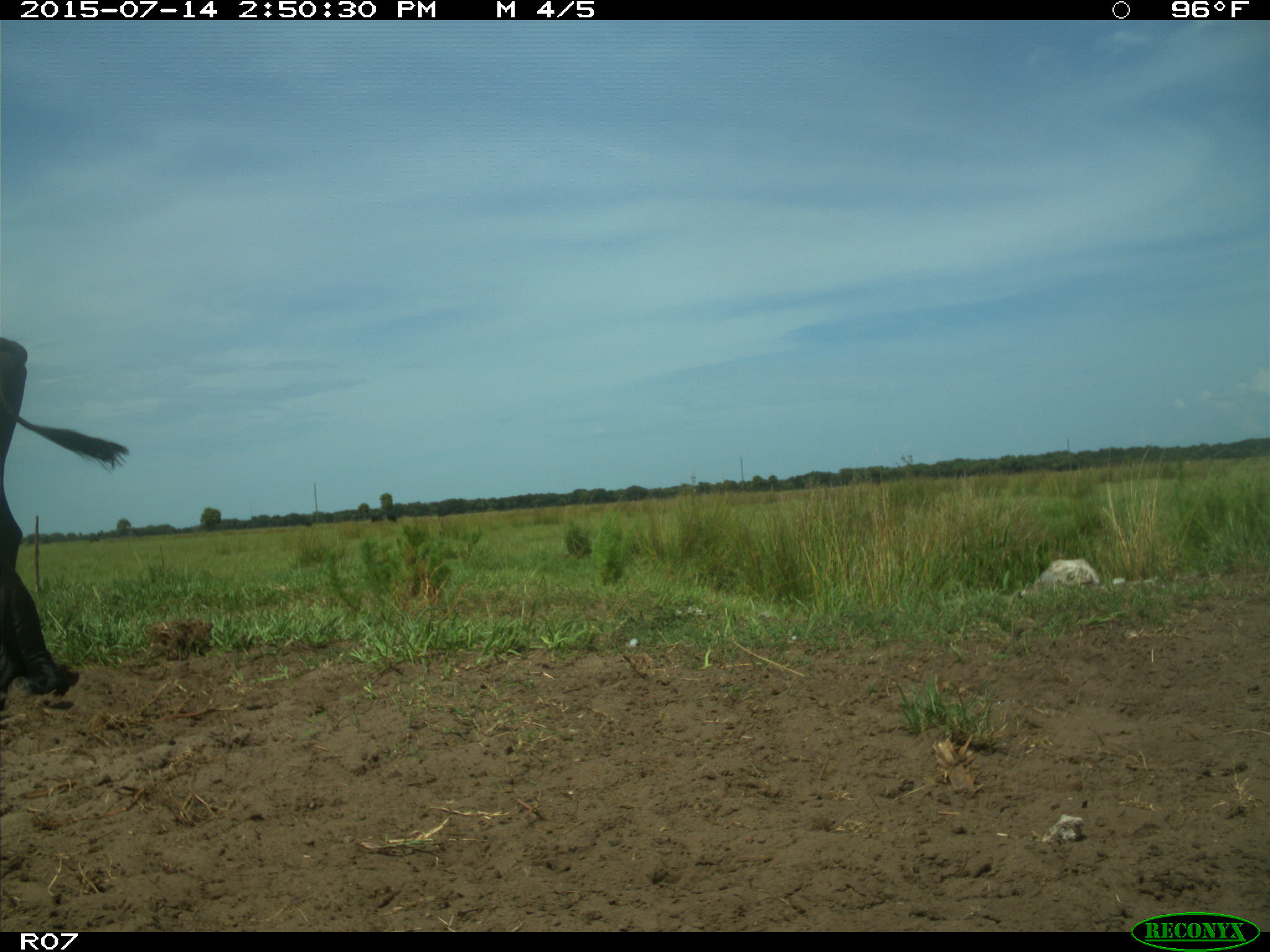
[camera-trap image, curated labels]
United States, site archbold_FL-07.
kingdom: Animalia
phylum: Chordata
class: Mammalia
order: Artiodactyla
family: Bovidae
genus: Bos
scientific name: Bos taurus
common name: domestic cow